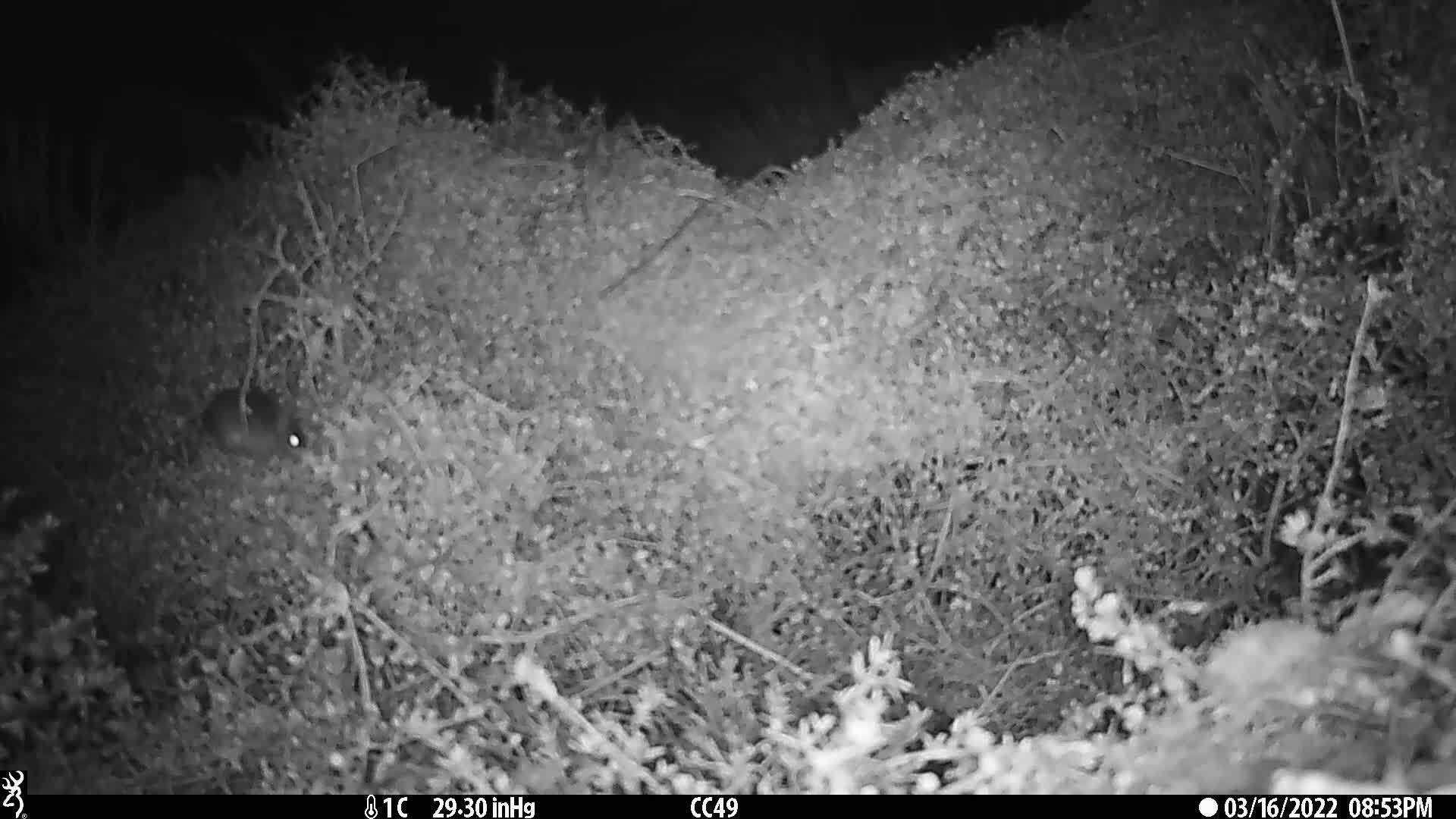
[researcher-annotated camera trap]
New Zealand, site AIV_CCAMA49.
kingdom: Animalia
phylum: Chordata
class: Mammalia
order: Rodentia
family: Muridae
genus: Mus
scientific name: Mus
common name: mouse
Mouse (Mus).